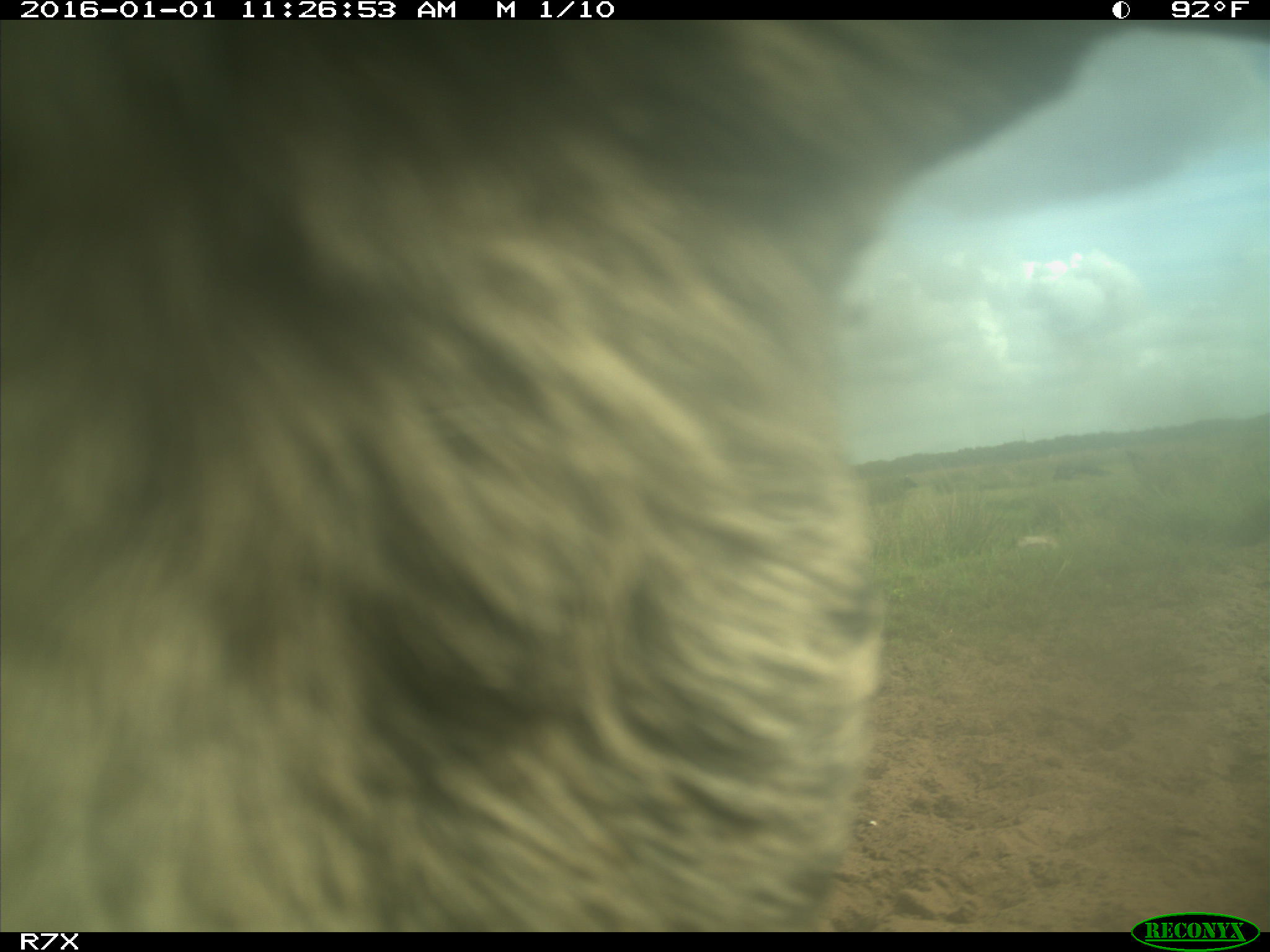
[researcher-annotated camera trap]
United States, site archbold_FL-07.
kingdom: Animalia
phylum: Chordata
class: Mammalia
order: Artiodactyla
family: Bovidae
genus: Bos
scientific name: Bos taurus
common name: domestic cow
Bos taurus (domestic cow).